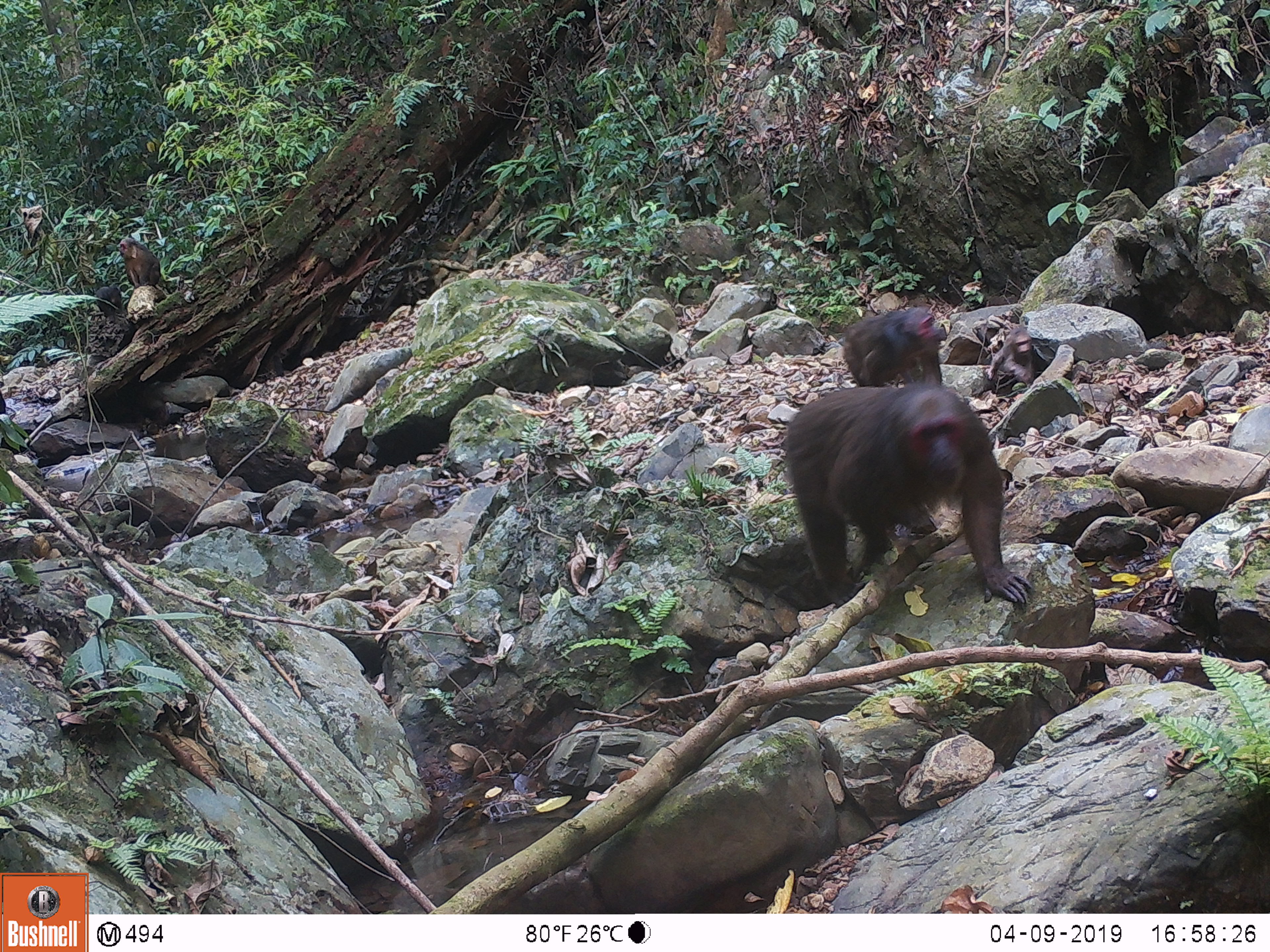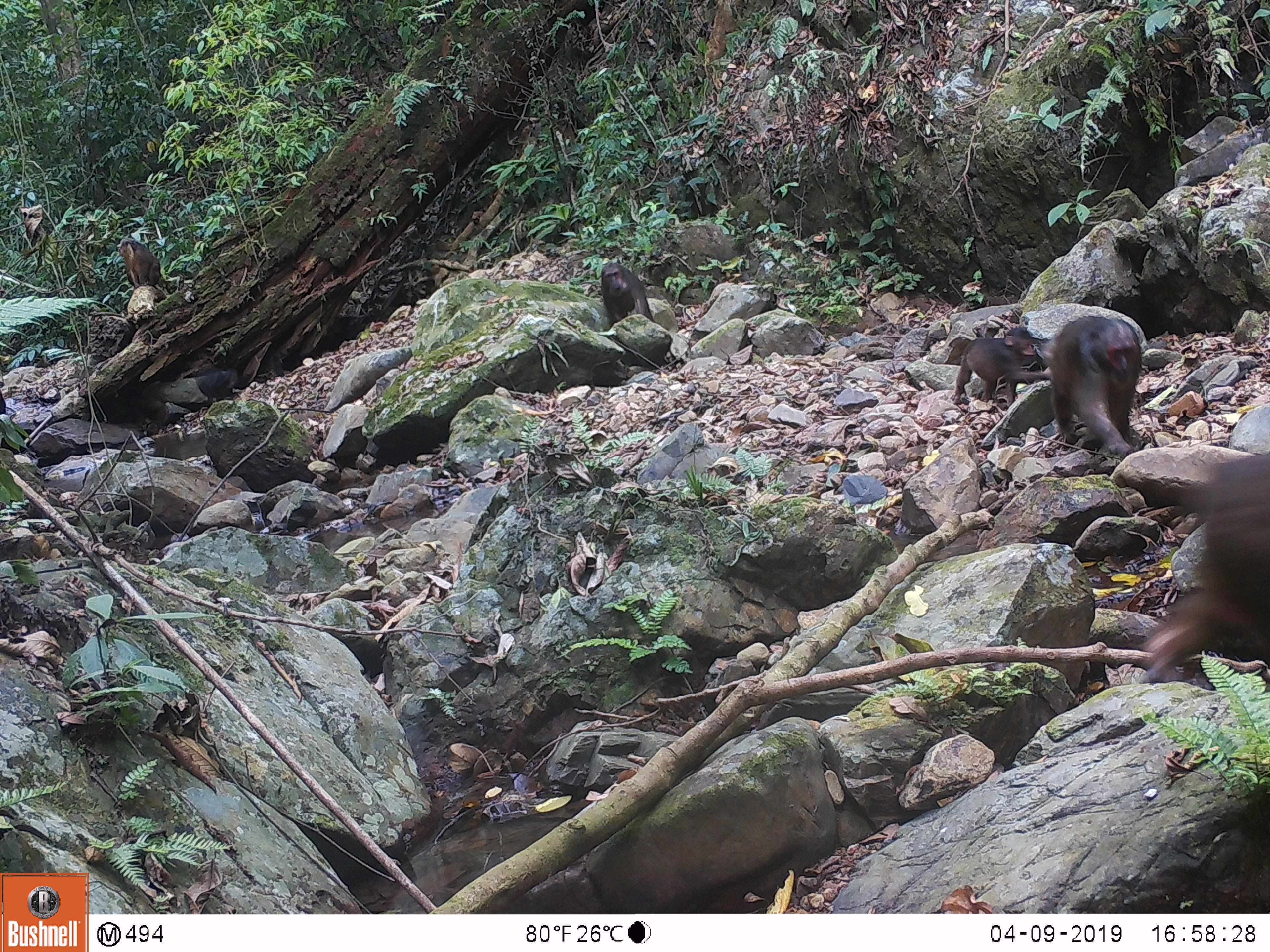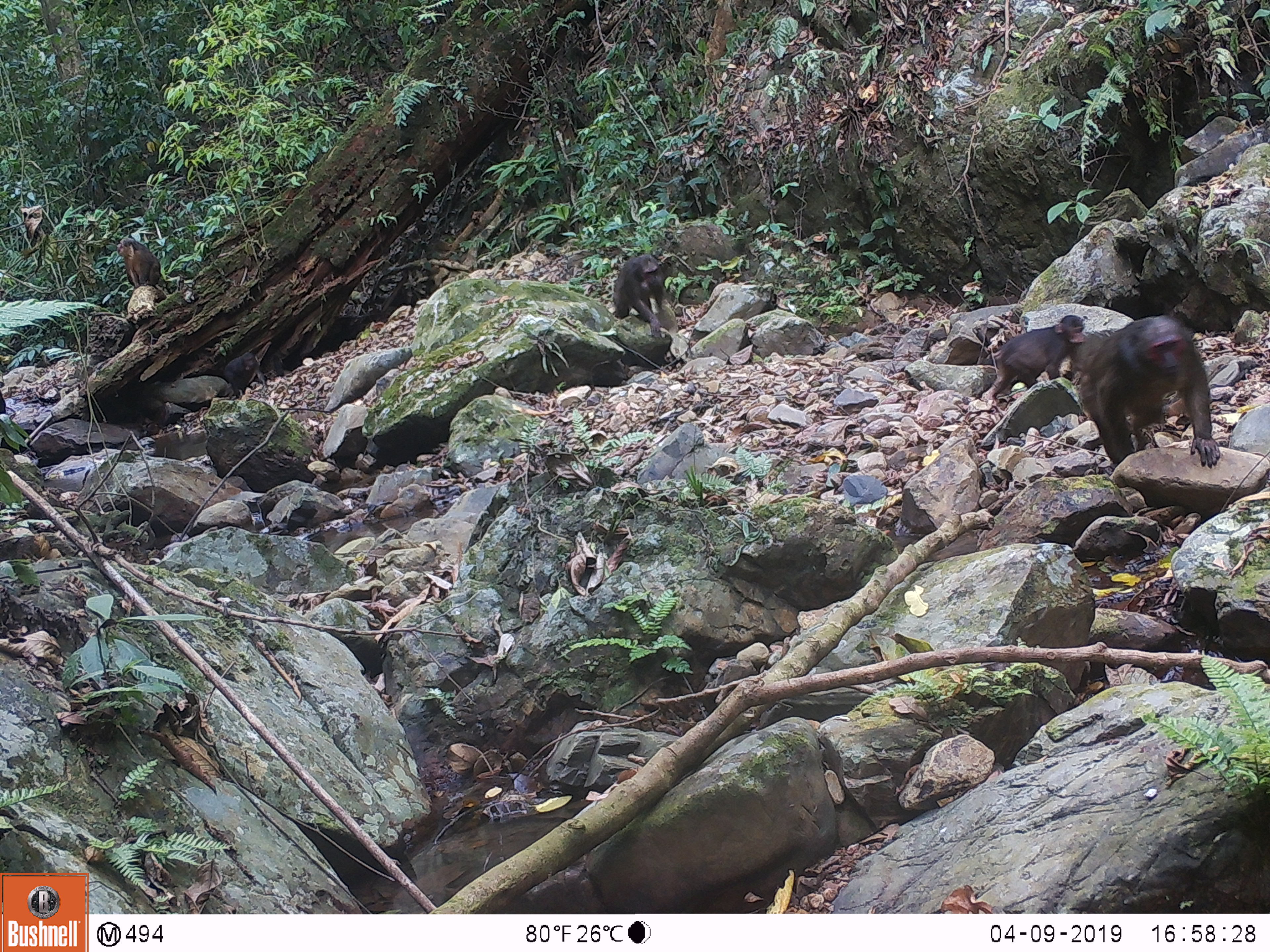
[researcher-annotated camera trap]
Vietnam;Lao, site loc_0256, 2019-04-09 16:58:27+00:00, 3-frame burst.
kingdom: Animalia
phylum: Chordata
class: Mammalia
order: Primates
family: Cercopithecidae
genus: Macaca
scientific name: Macaca arctoides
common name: stump-tailed macaque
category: stump tailed macaque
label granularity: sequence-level